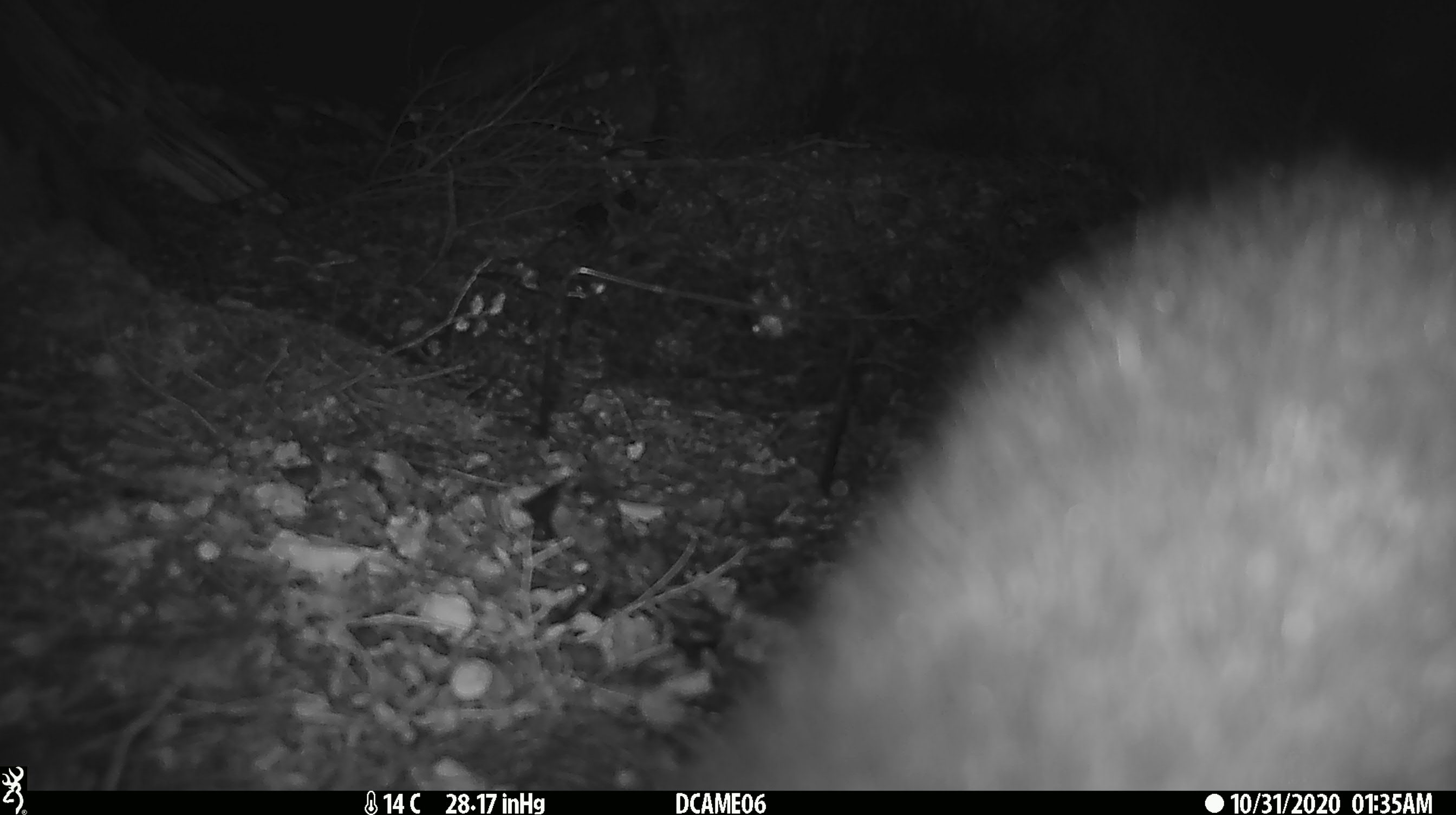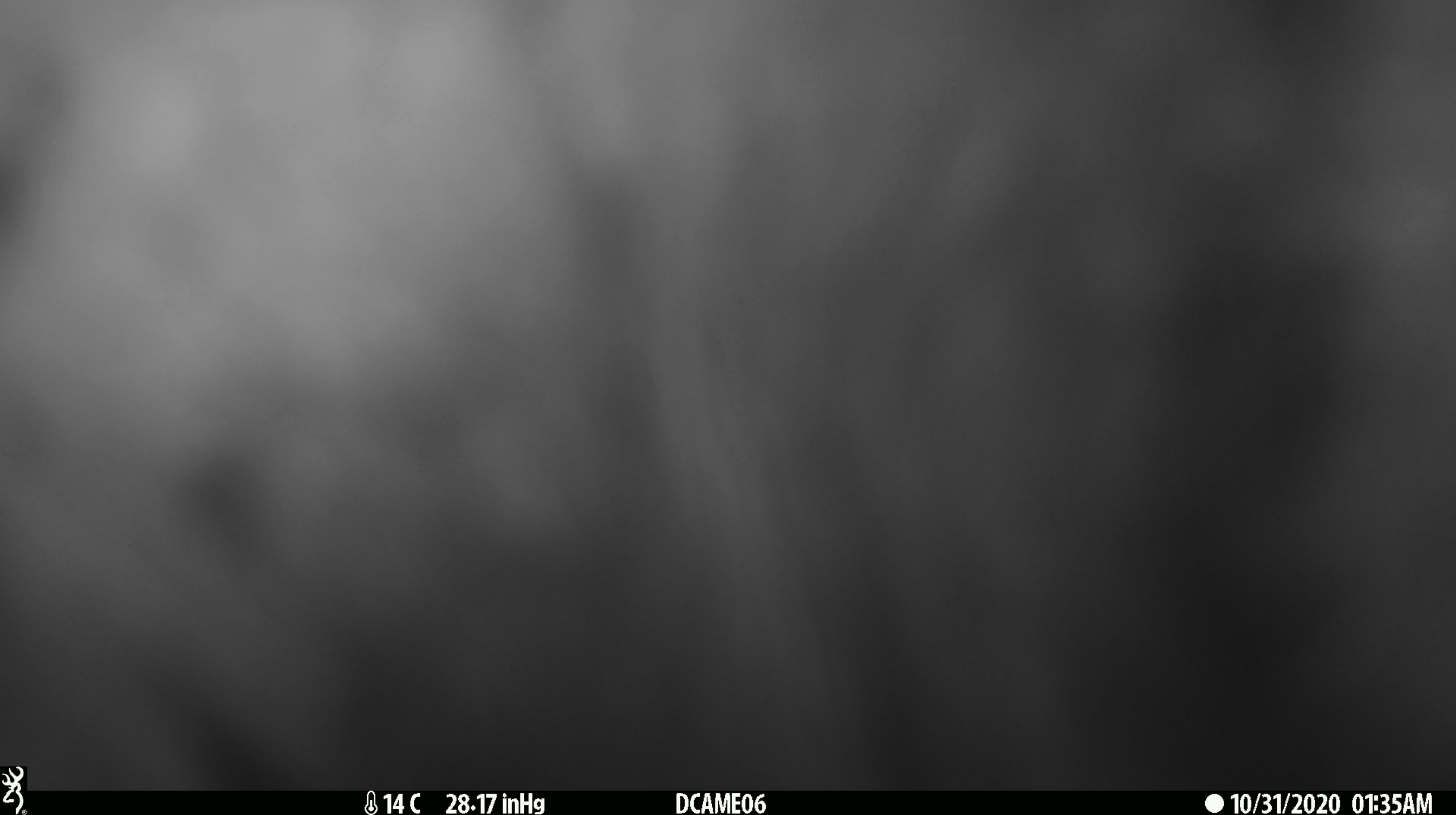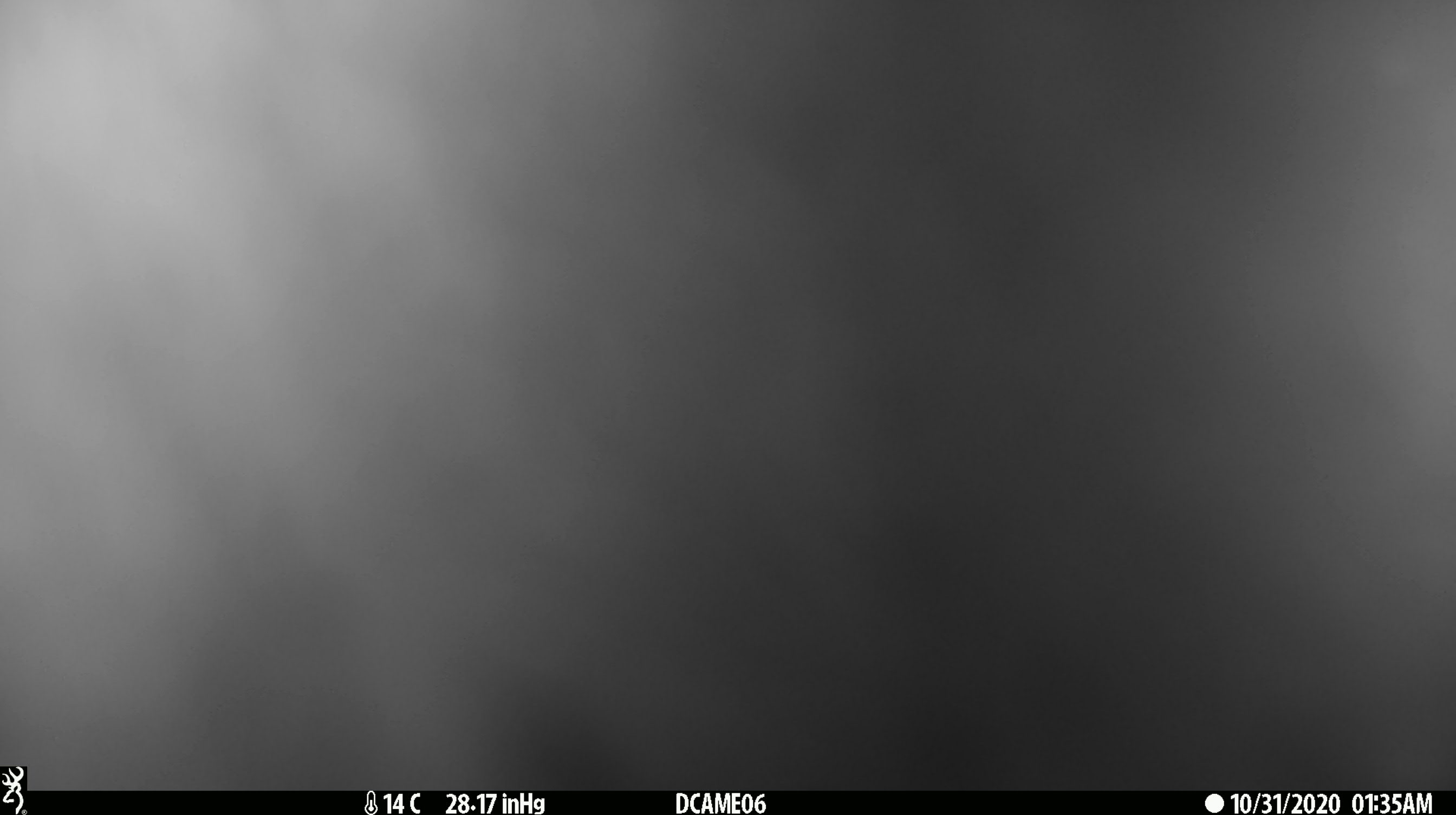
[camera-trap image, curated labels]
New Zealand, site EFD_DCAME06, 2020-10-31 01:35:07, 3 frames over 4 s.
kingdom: Animalia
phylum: Chordata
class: Mammalia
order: Diprotodontia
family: Phalangeridae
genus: Trichosurus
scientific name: Trichosurus vulpecula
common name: common brushtail possum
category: possum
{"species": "possum (common brushtail possum) (Trichosurus vulpecula)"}